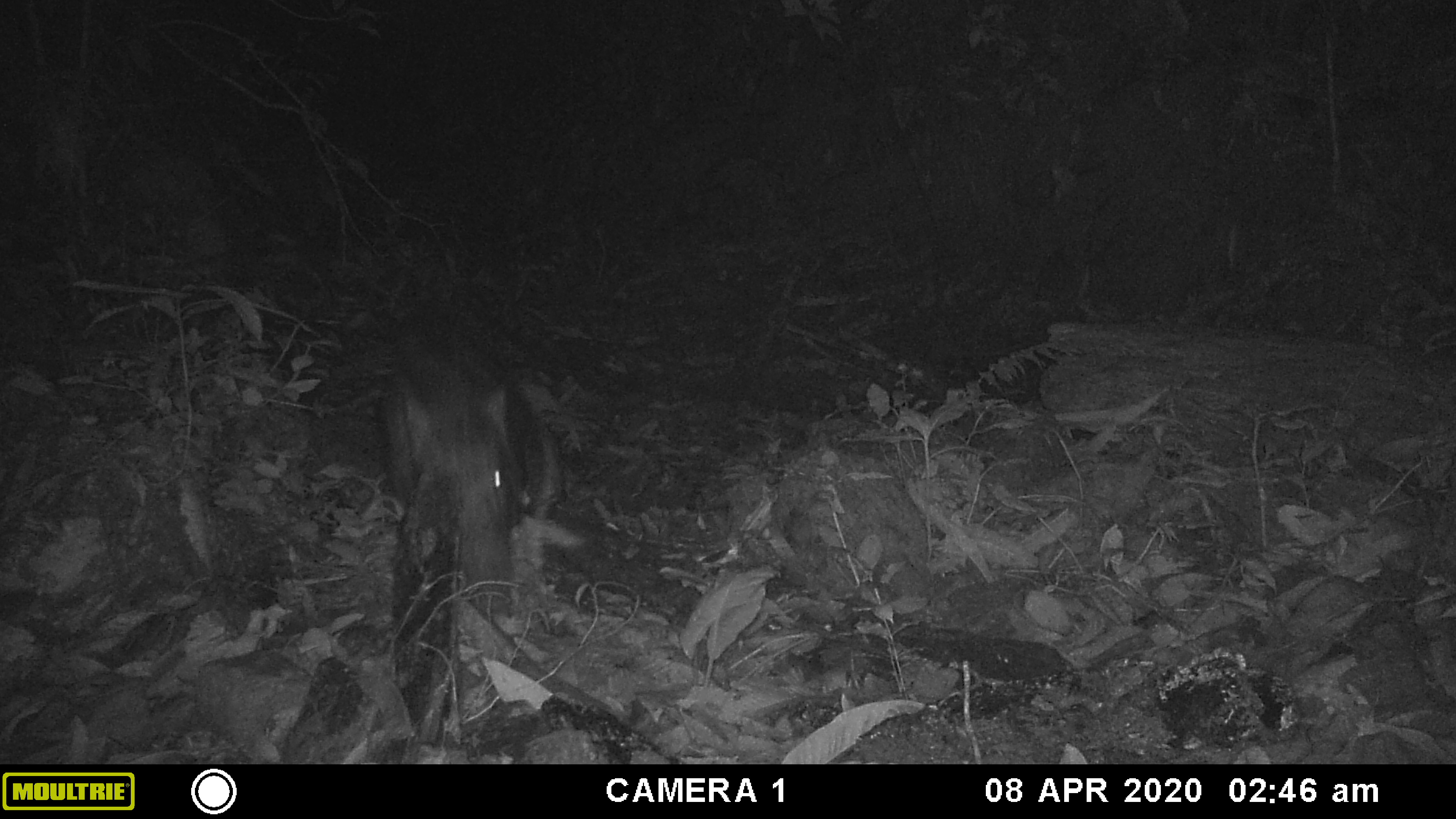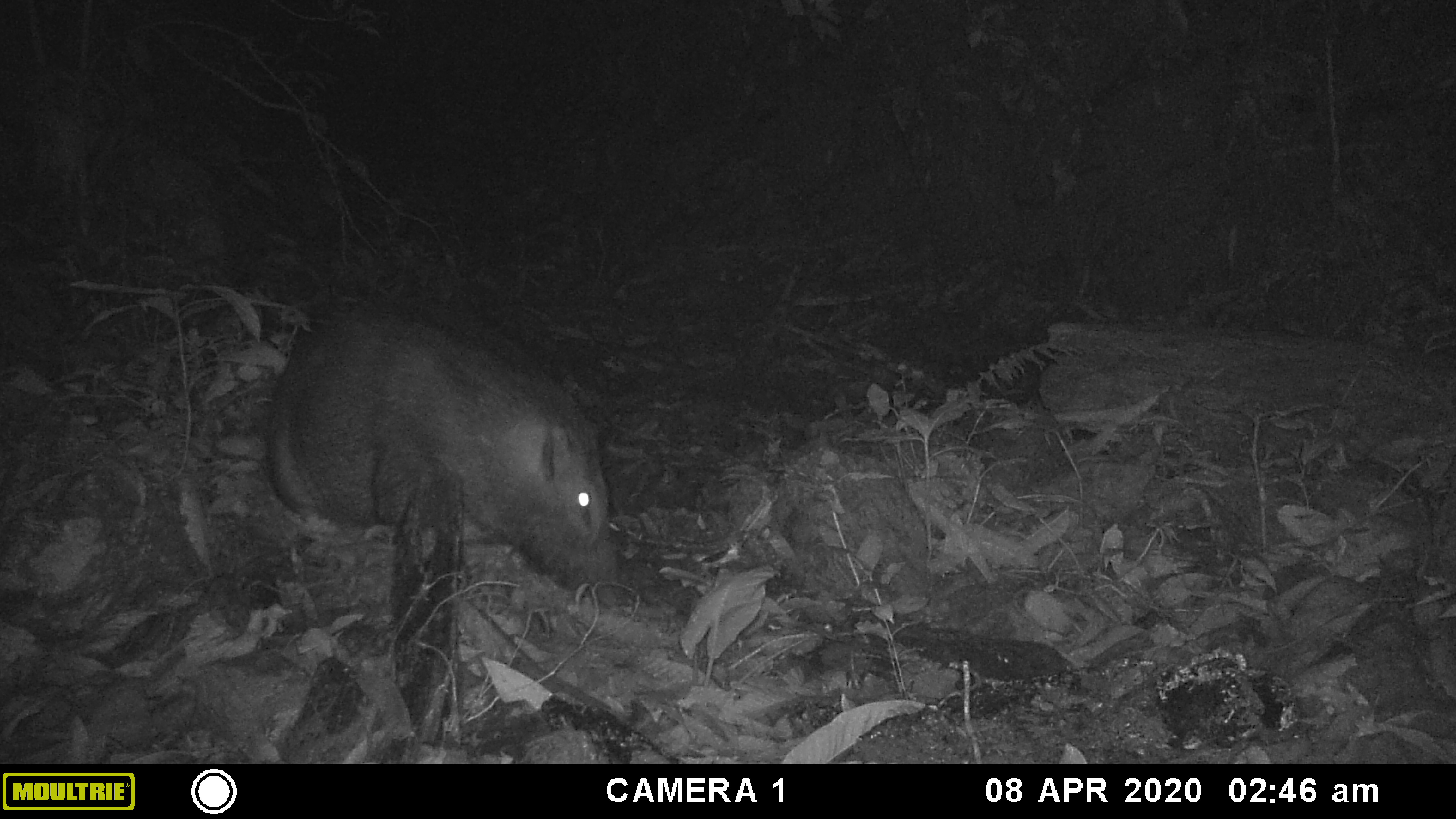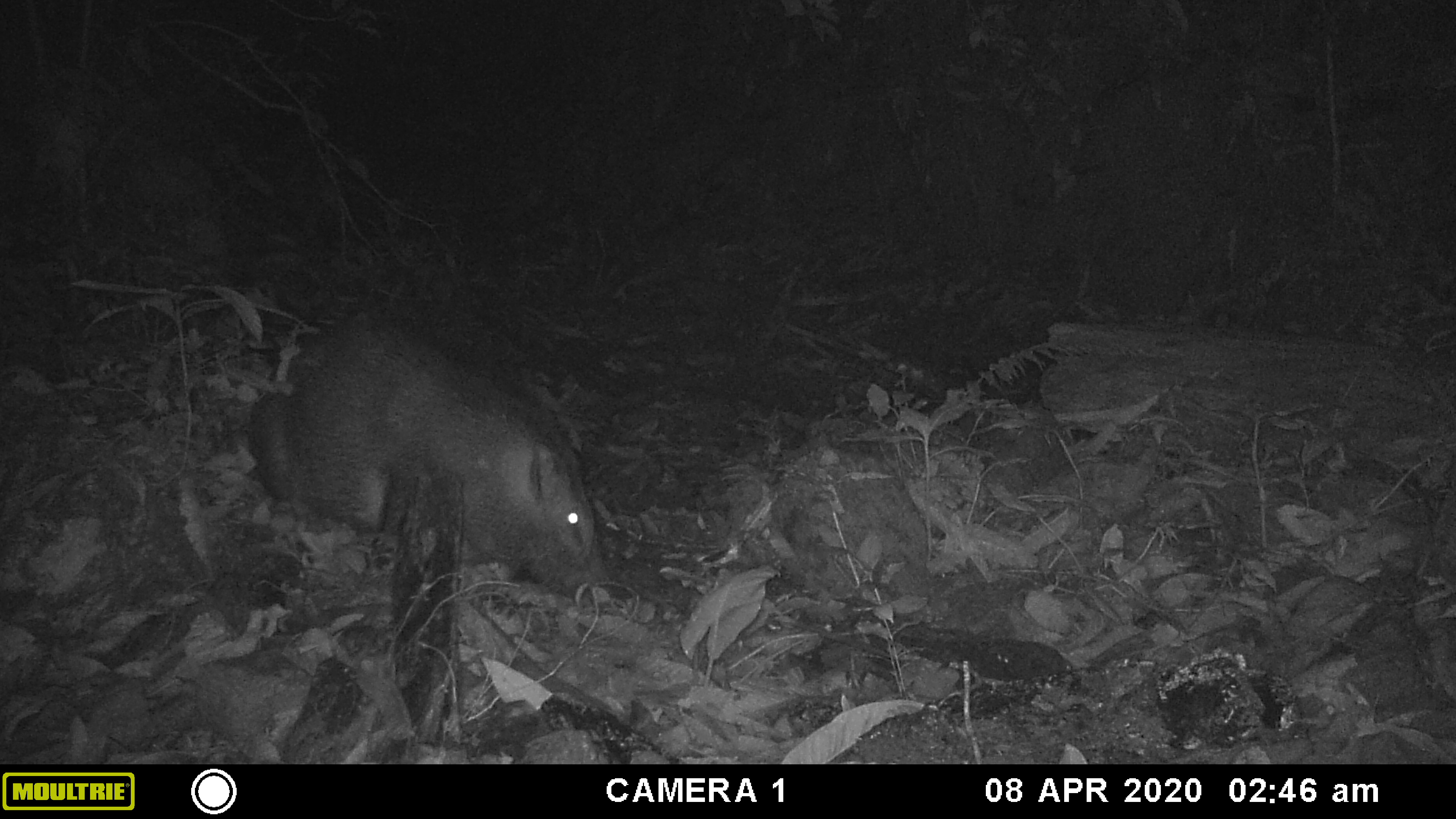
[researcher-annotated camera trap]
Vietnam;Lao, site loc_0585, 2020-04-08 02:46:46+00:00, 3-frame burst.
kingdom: Animalia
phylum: Chordata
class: Mammalia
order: Artiodactyla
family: Suidae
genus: Sus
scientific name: Sus scrofa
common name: eurasian wild pig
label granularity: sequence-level